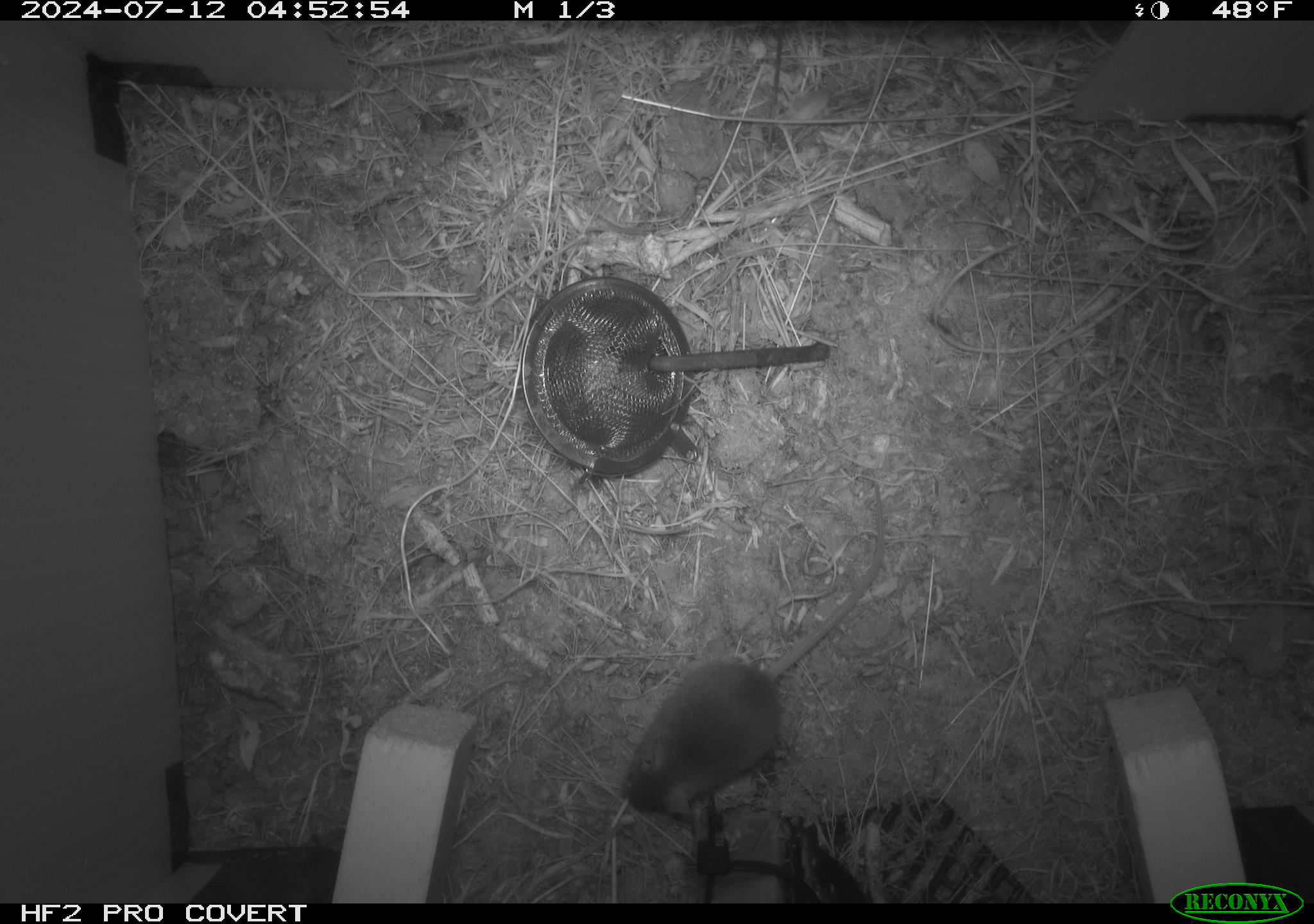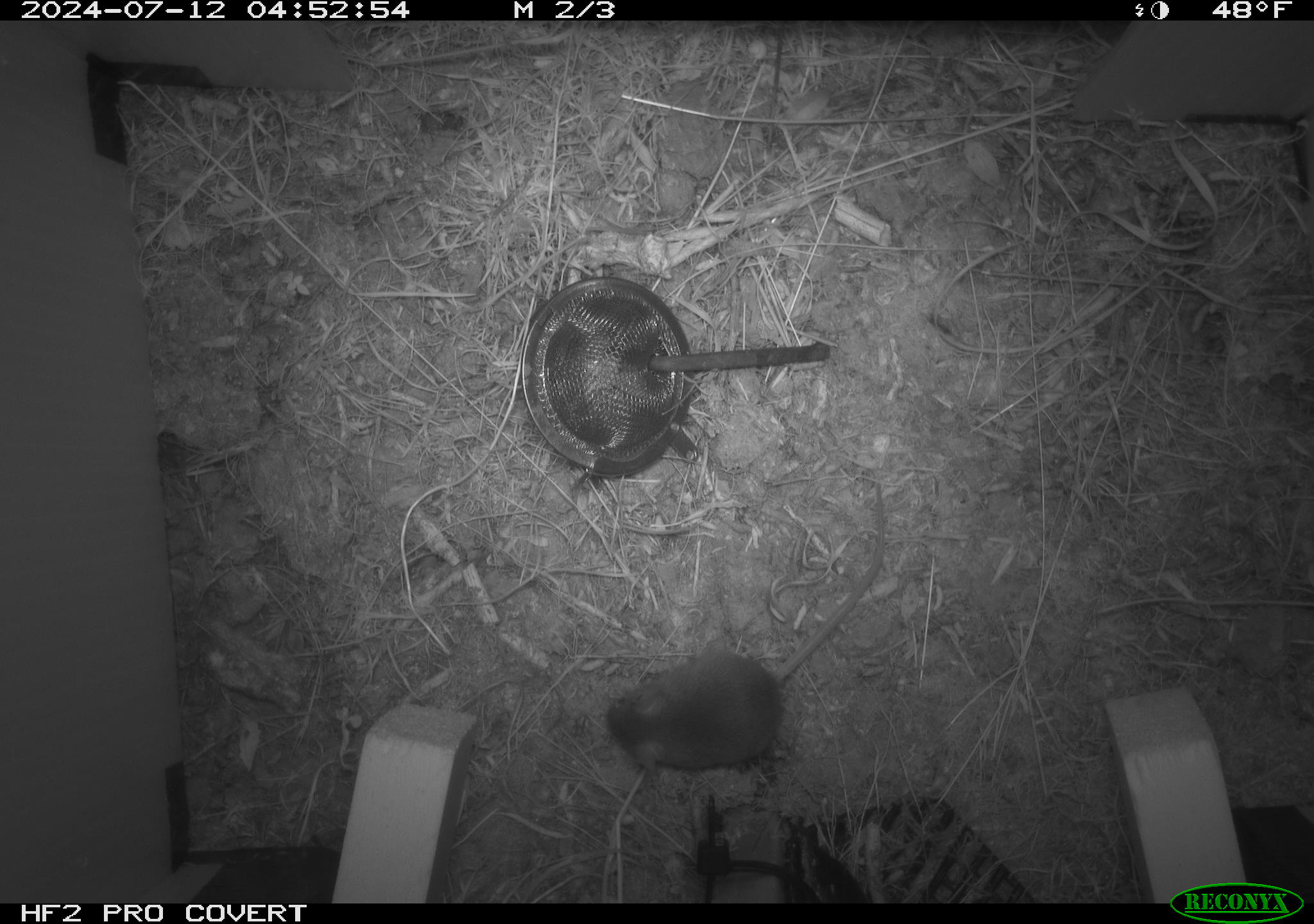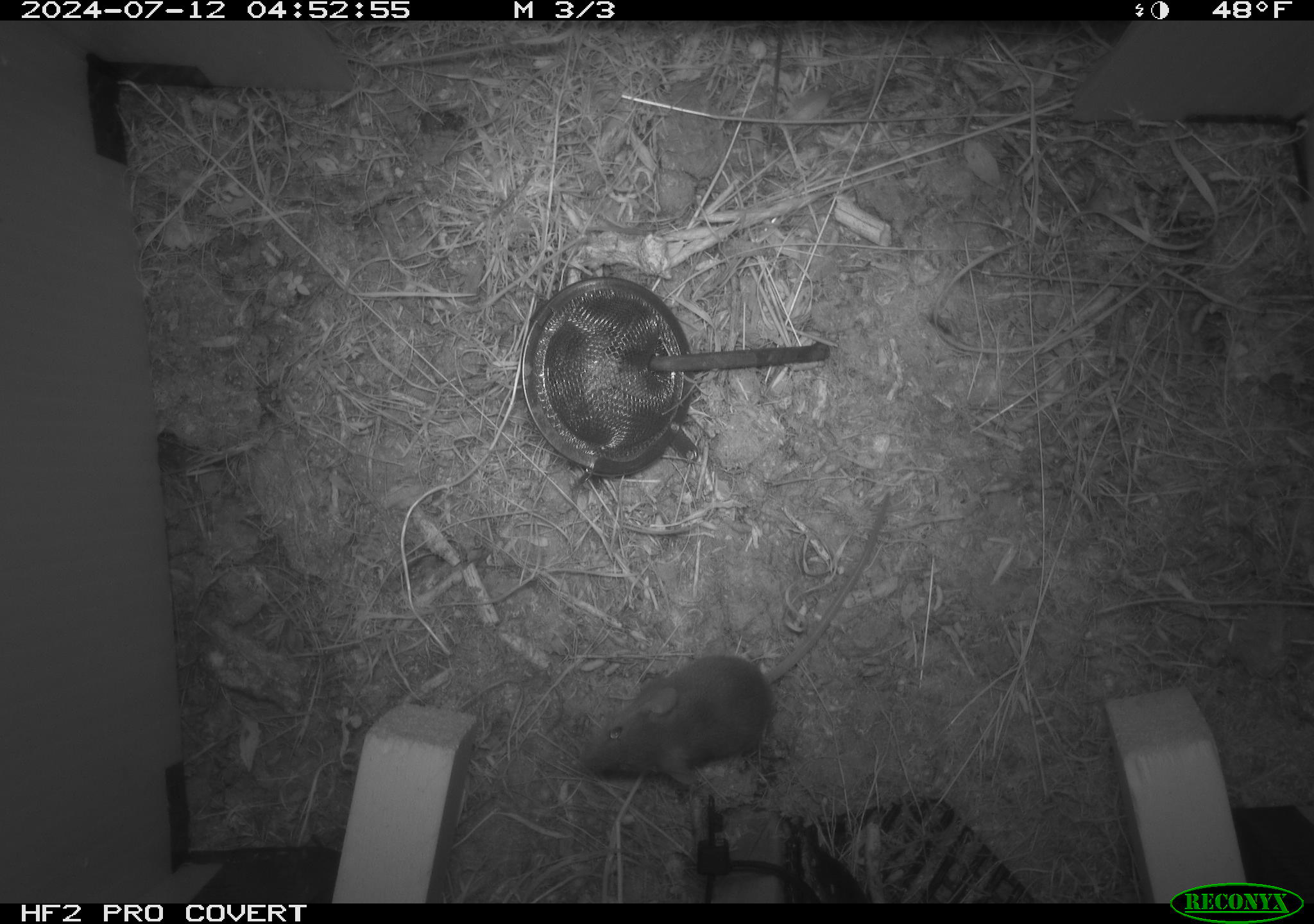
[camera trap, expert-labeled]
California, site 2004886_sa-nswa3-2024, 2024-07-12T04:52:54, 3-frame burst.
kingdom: Animalia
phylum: Chordata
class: Mammalia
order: Rodentia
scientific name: Rodentia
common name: rodent